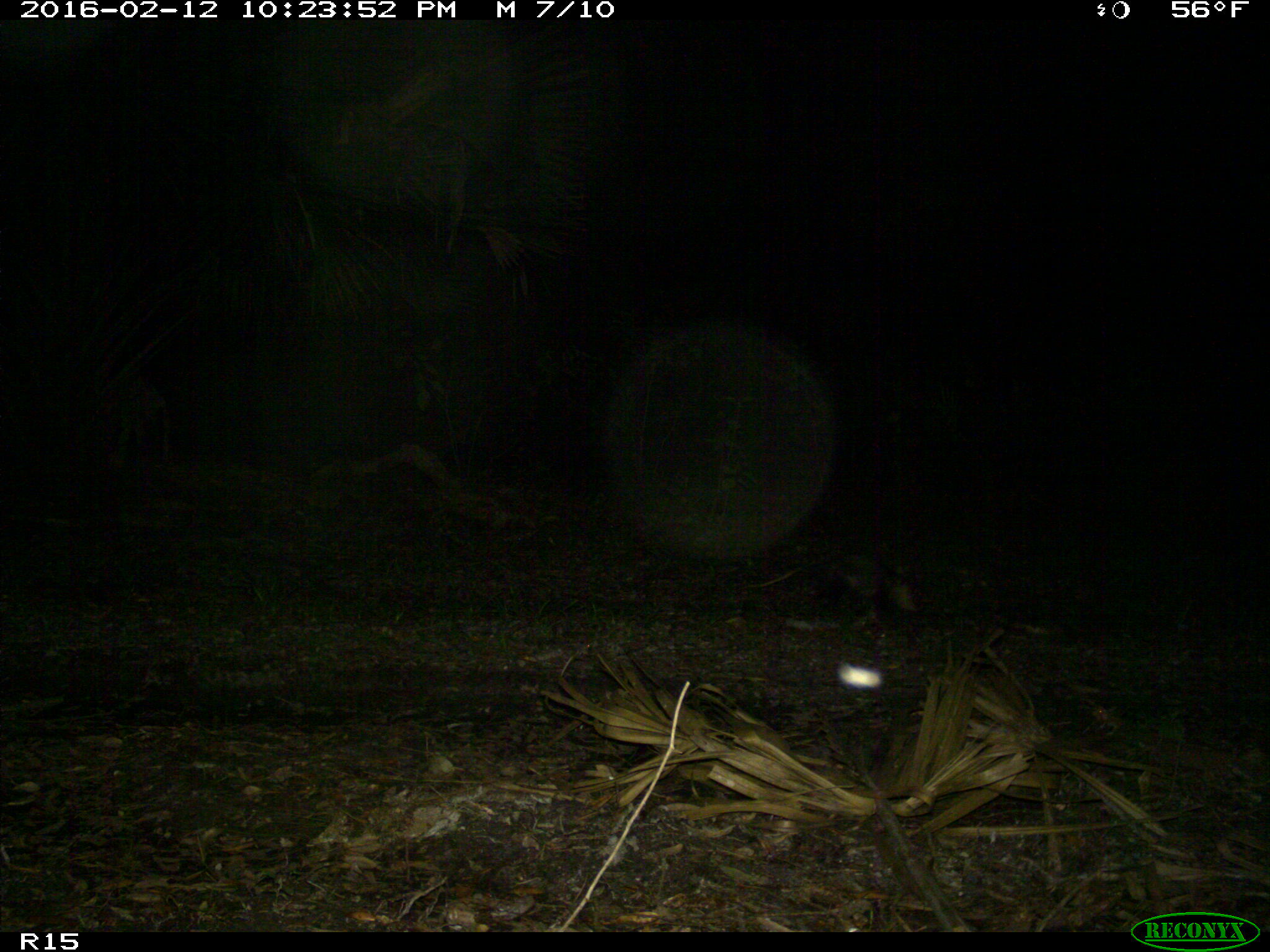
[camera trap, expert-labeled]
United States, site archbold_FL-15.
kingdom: Animalia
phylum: Chordata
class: Mammalia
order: Didelphimorphia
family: Didelphidae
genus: Didelphis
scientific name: Didelphis virginiana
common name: virginia opossum